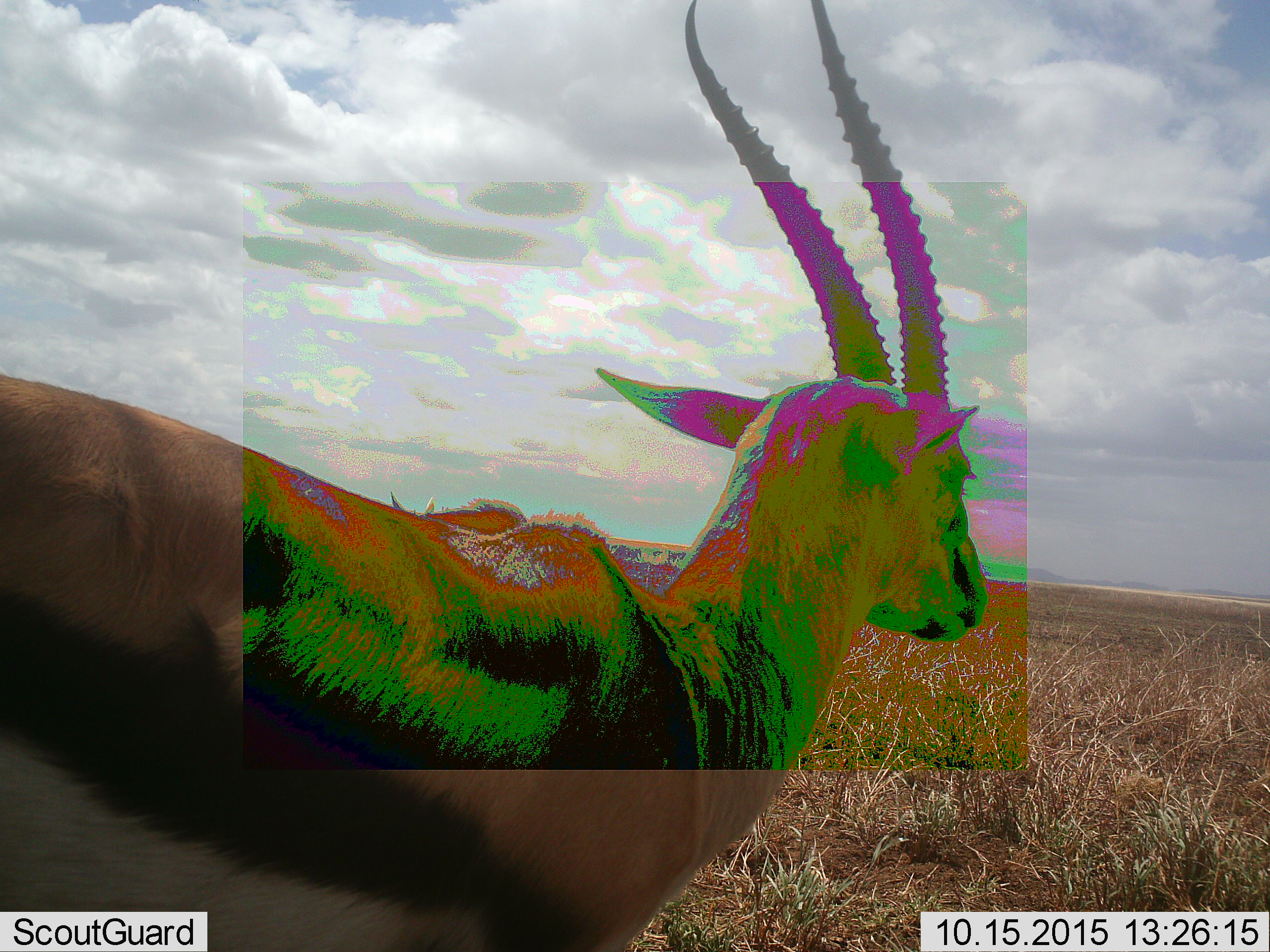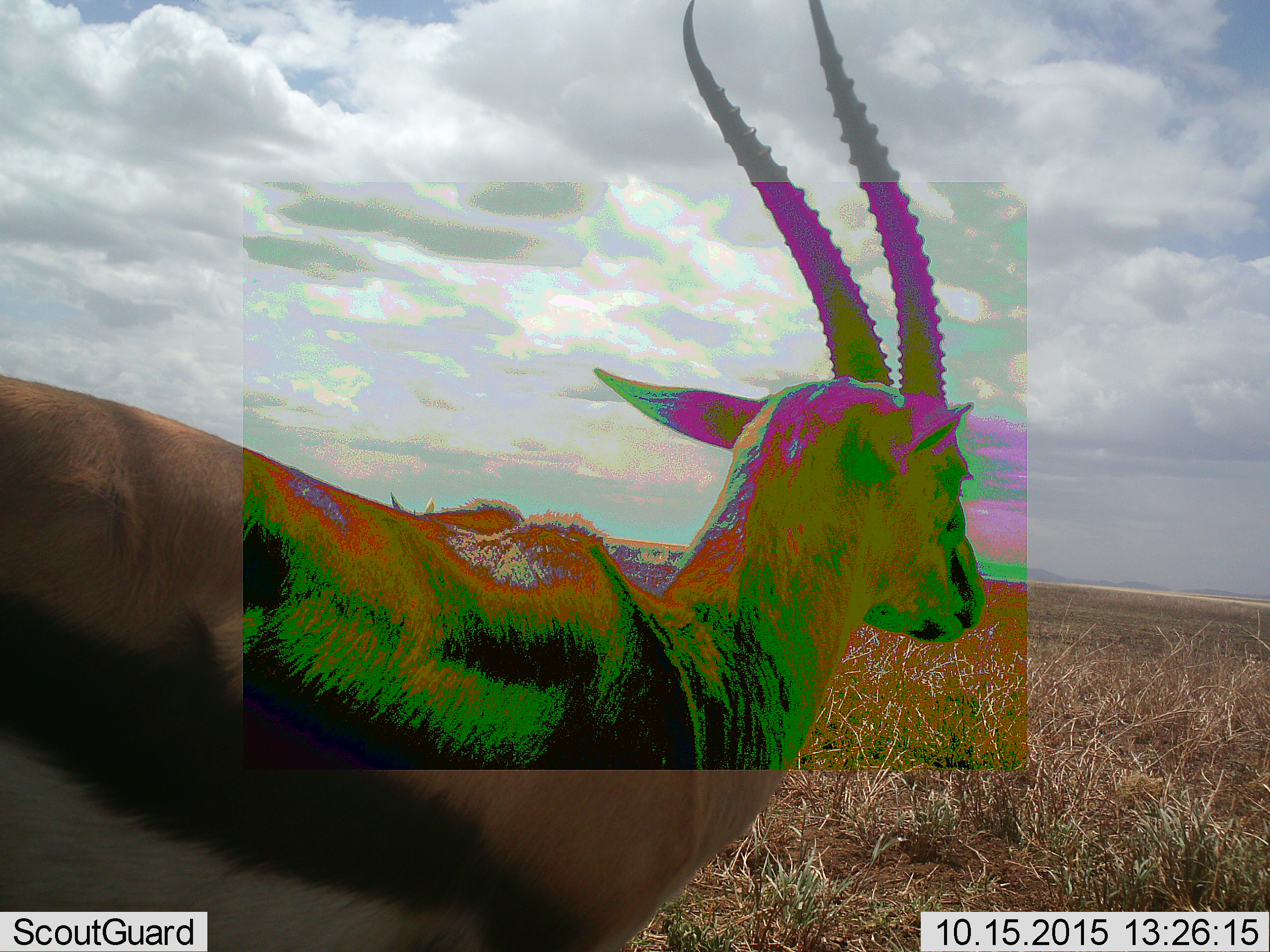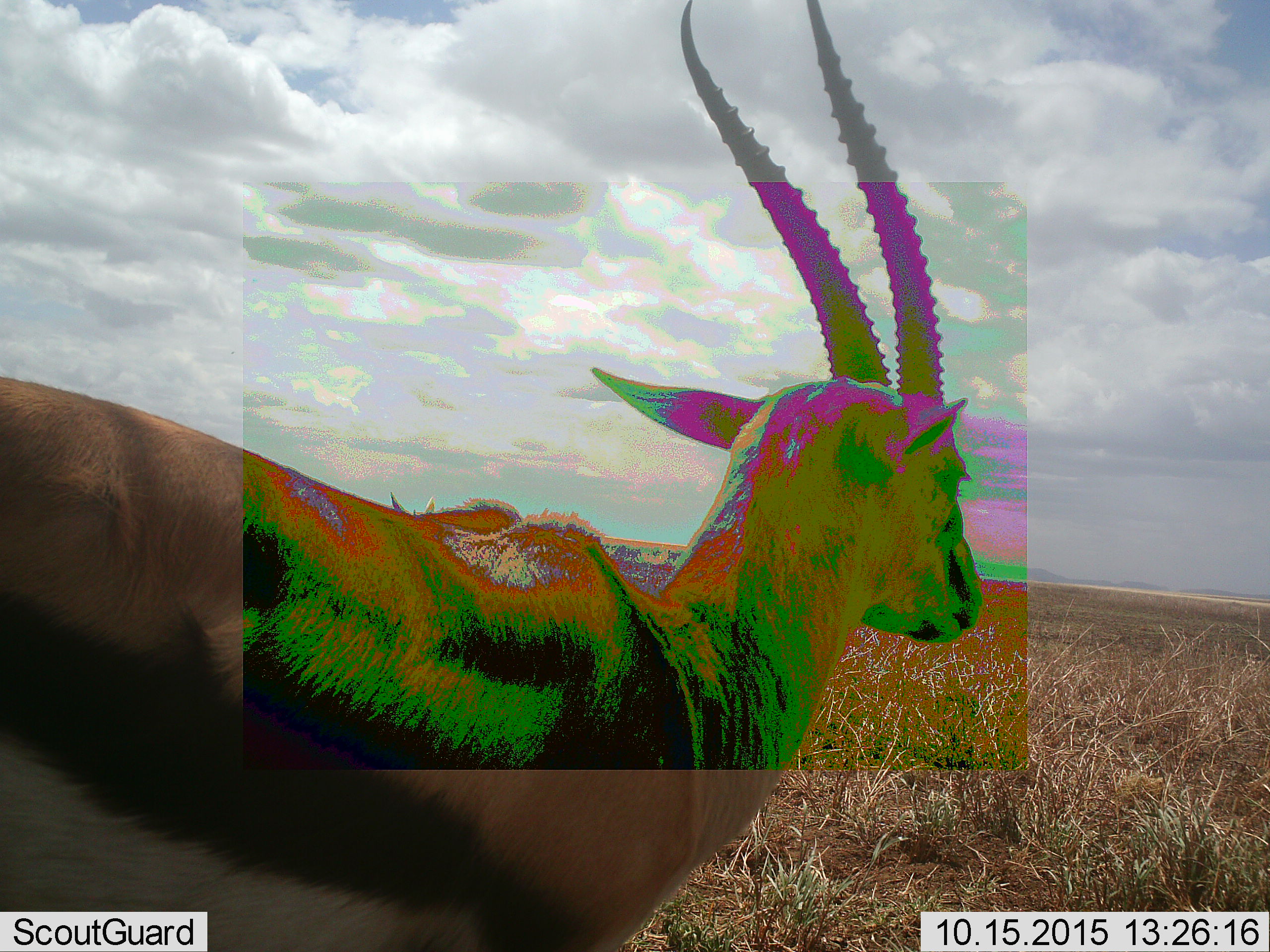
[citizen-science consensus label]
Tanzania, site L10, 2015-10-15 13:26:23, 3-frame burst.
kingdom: Animalia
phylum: Chordata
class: Mammalia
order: Artiodactyla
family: Bovidae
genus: Eudorcas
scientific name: Eudorcas thomsonii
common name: thomson's gazelle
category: gazellethomsons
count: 1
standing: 57%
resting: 0%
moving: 43%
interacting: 0%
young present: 0%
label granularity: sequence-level